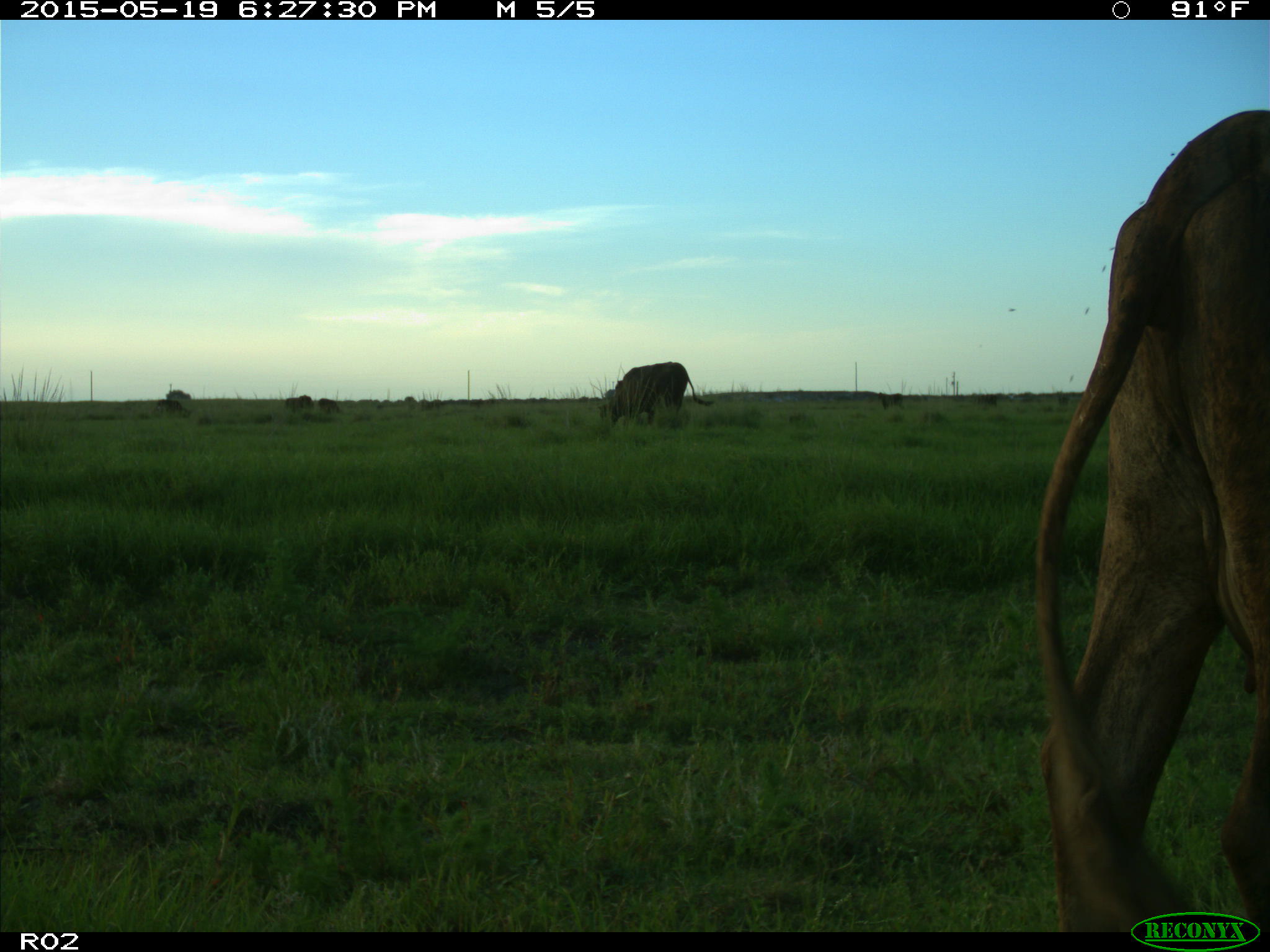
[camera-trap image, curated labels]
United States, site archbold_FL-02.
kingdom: Animalia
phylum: Chordata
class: Mammalia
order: Artiodactyla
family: Bovidae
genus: Bos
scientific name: Bos taurus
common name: domestic cow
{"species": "Bos taurus (domestic cow)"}